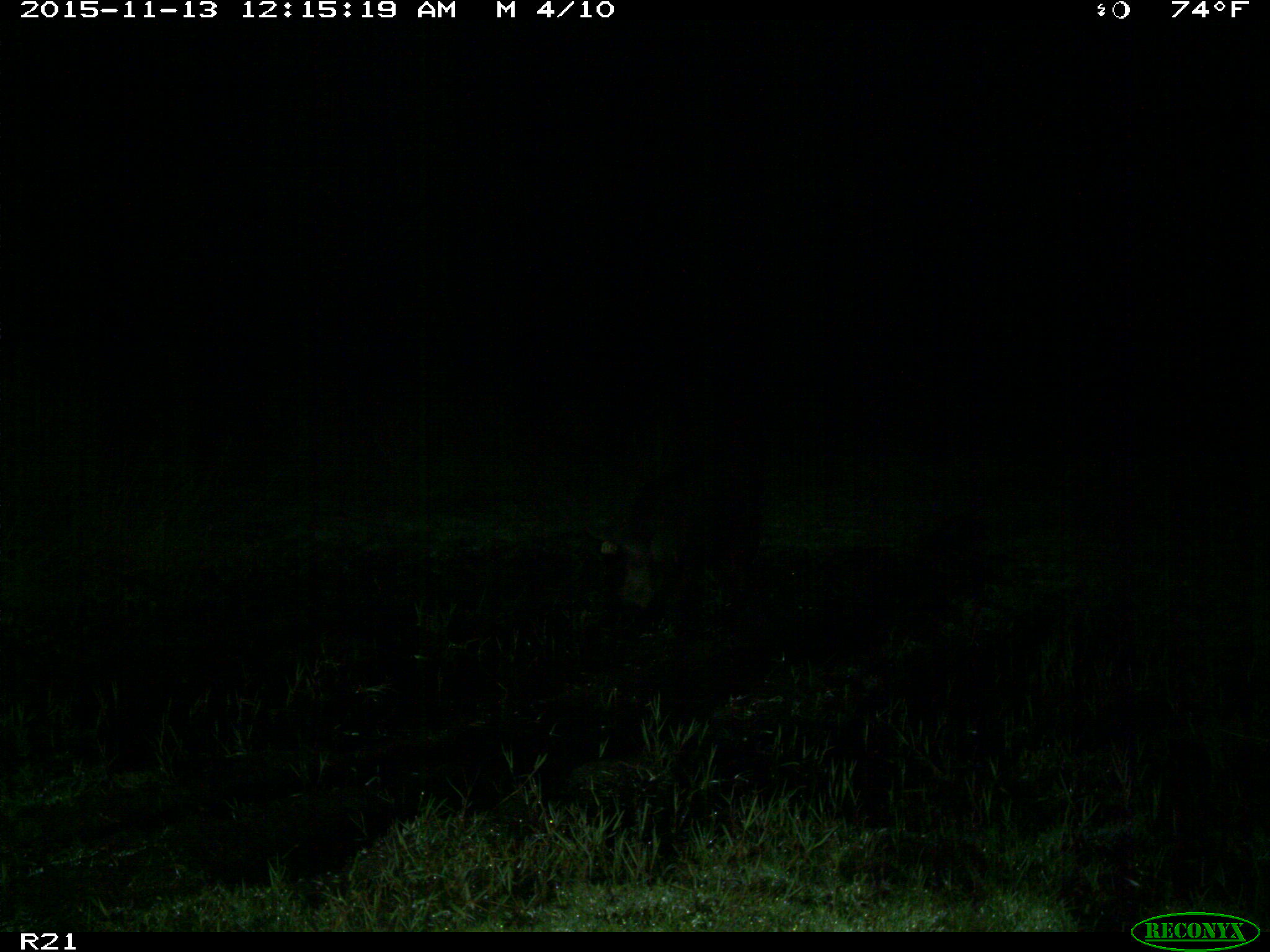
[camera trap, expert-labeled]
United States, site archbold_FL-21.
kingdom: Animalia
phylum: Chordata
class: Mammalia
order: Artiodactyla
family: Suidae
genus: Sus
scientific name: Sus scrofa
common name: wild boar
Sus scrofa (wild boar).